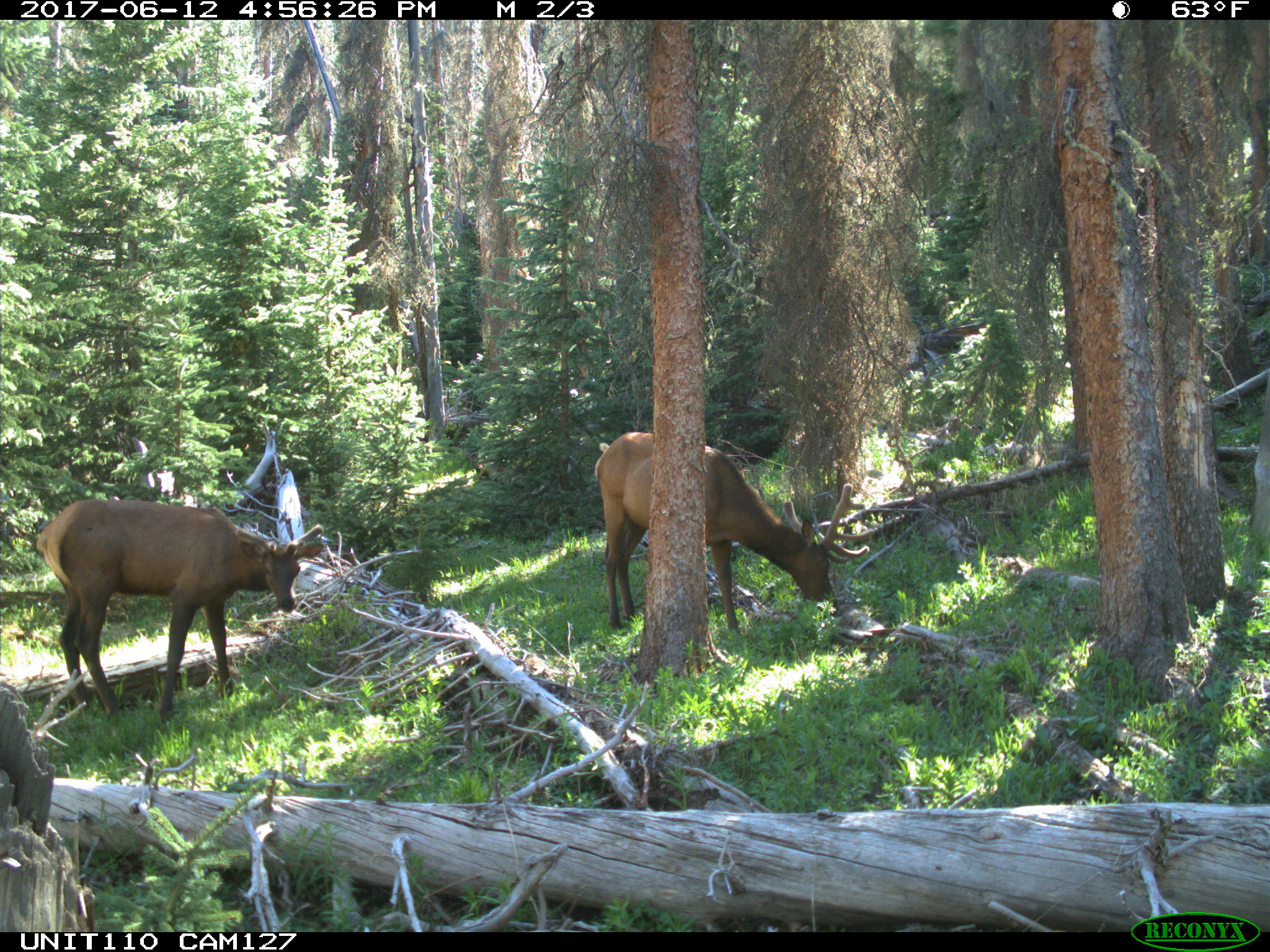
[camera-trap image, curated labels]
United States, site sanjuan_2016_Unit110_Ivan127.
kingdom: Animalia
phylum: Chordata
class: Mammalia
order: Artiodactyla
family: Cervidae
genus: Cervus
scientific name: Cervus elaphus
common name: red deer